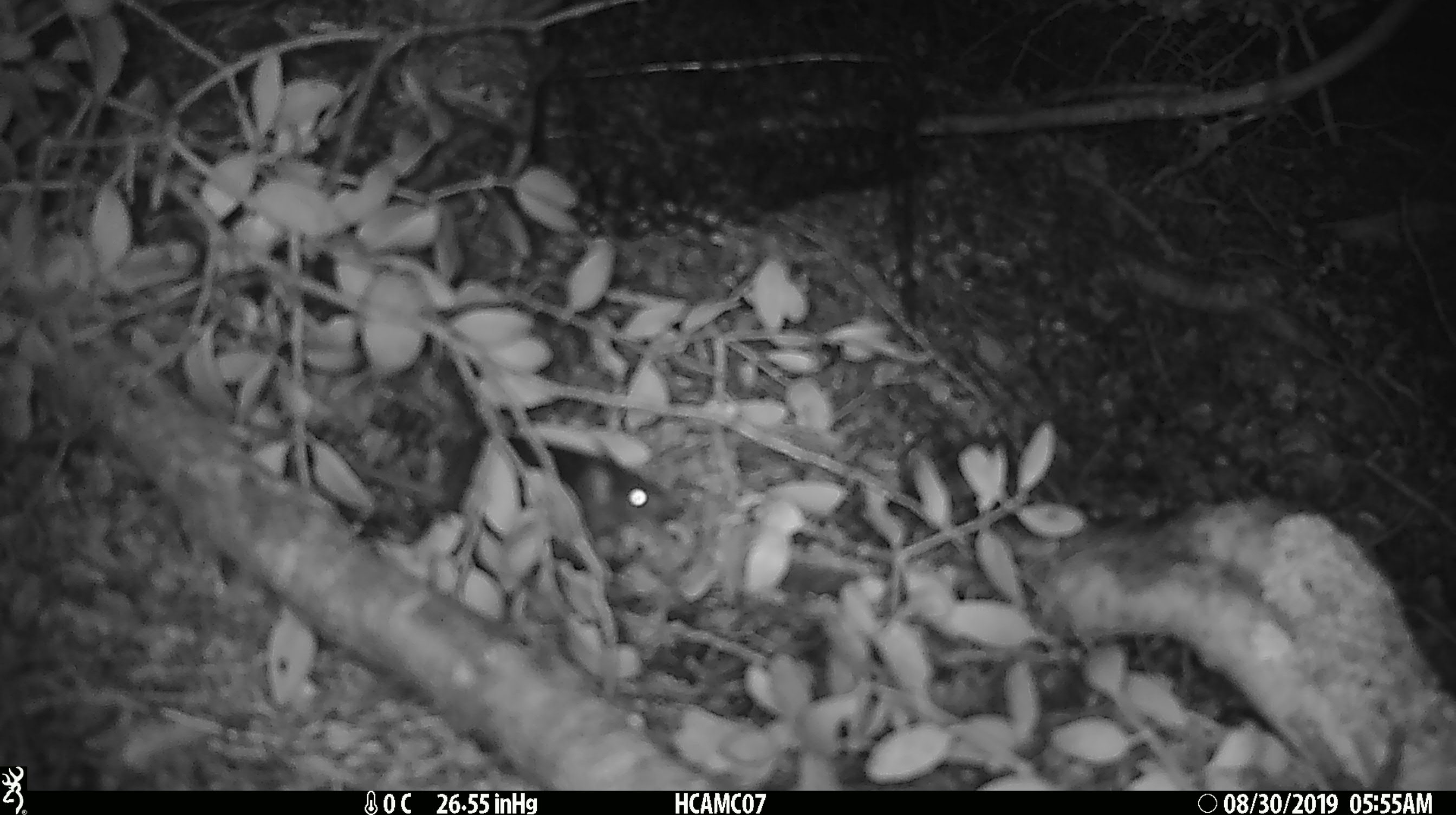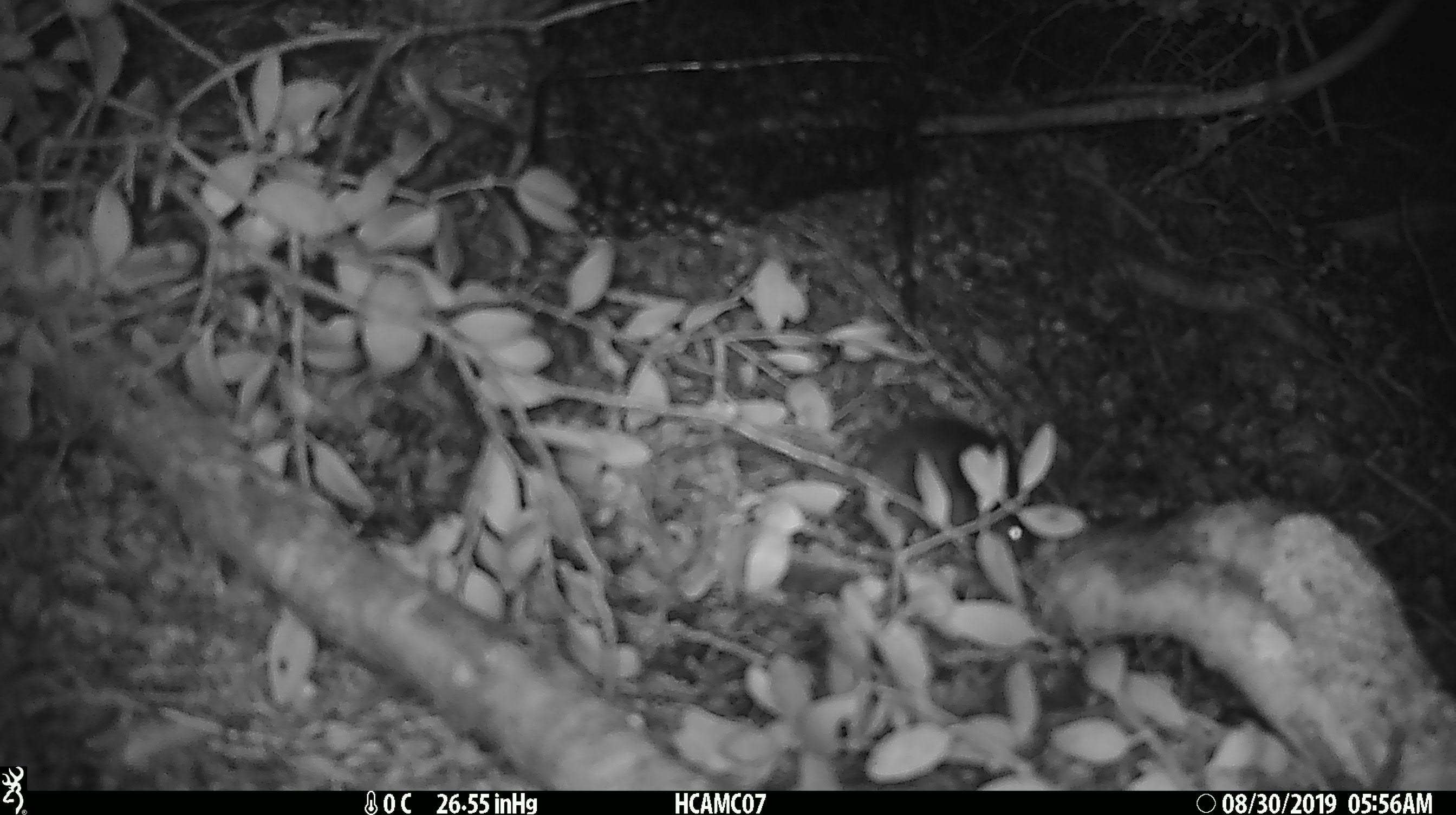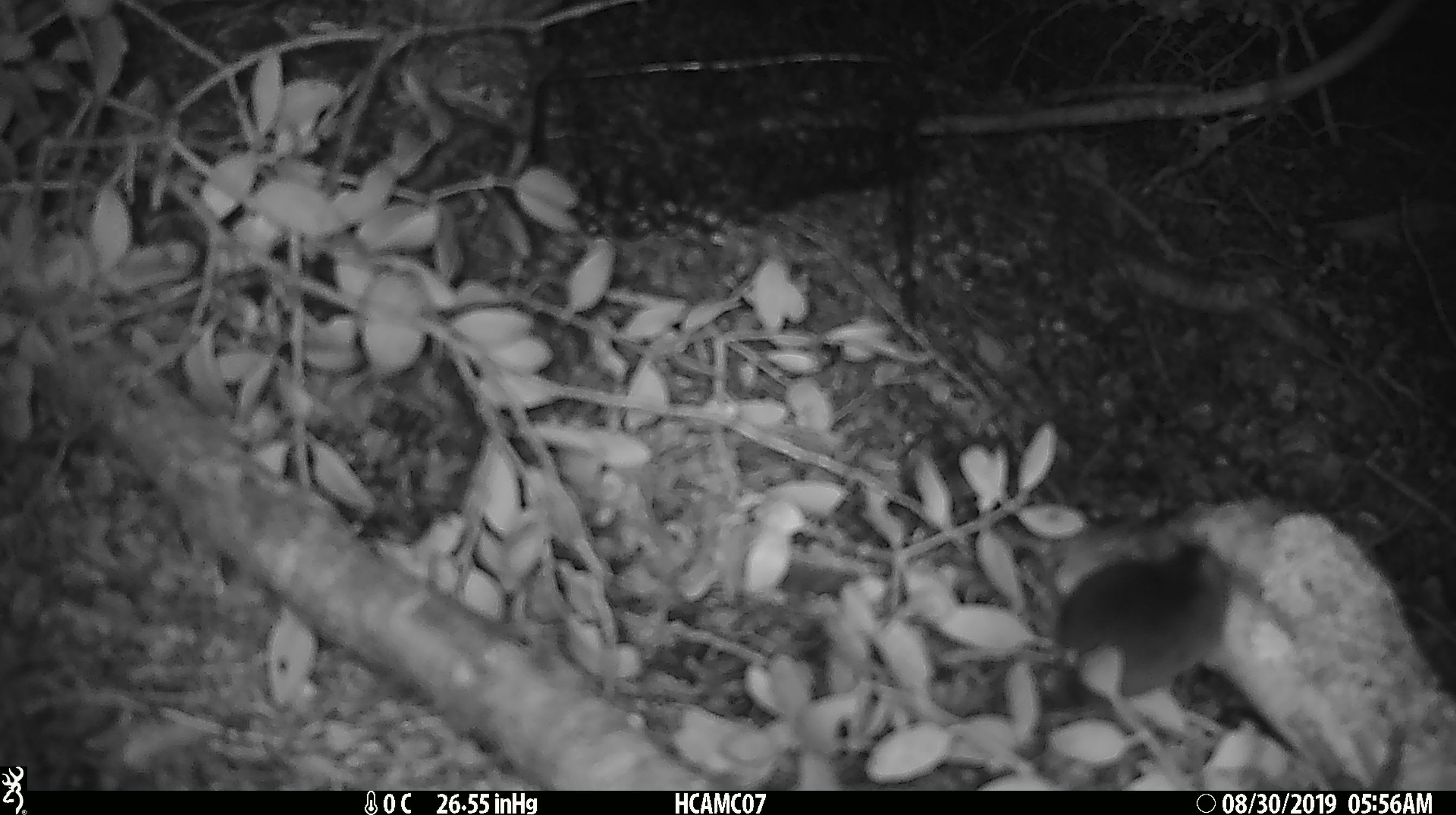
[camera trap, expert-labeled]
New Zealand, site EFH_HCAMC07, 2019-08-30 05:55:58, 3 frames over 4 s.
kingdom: Animalia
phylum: Chordata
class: Mammalia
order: Rodentia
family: Muridae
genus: Mus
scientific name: Mus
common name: mouse